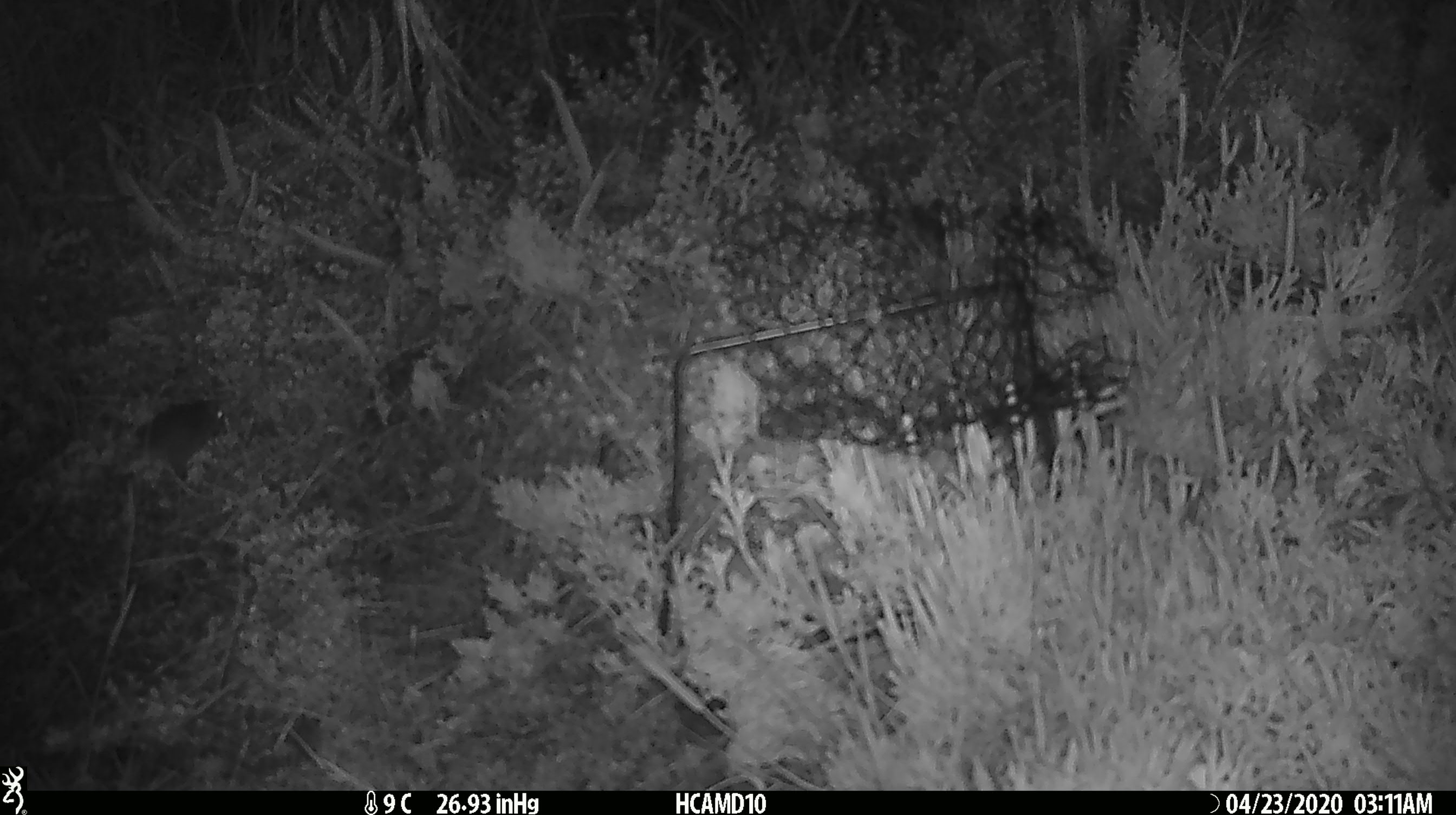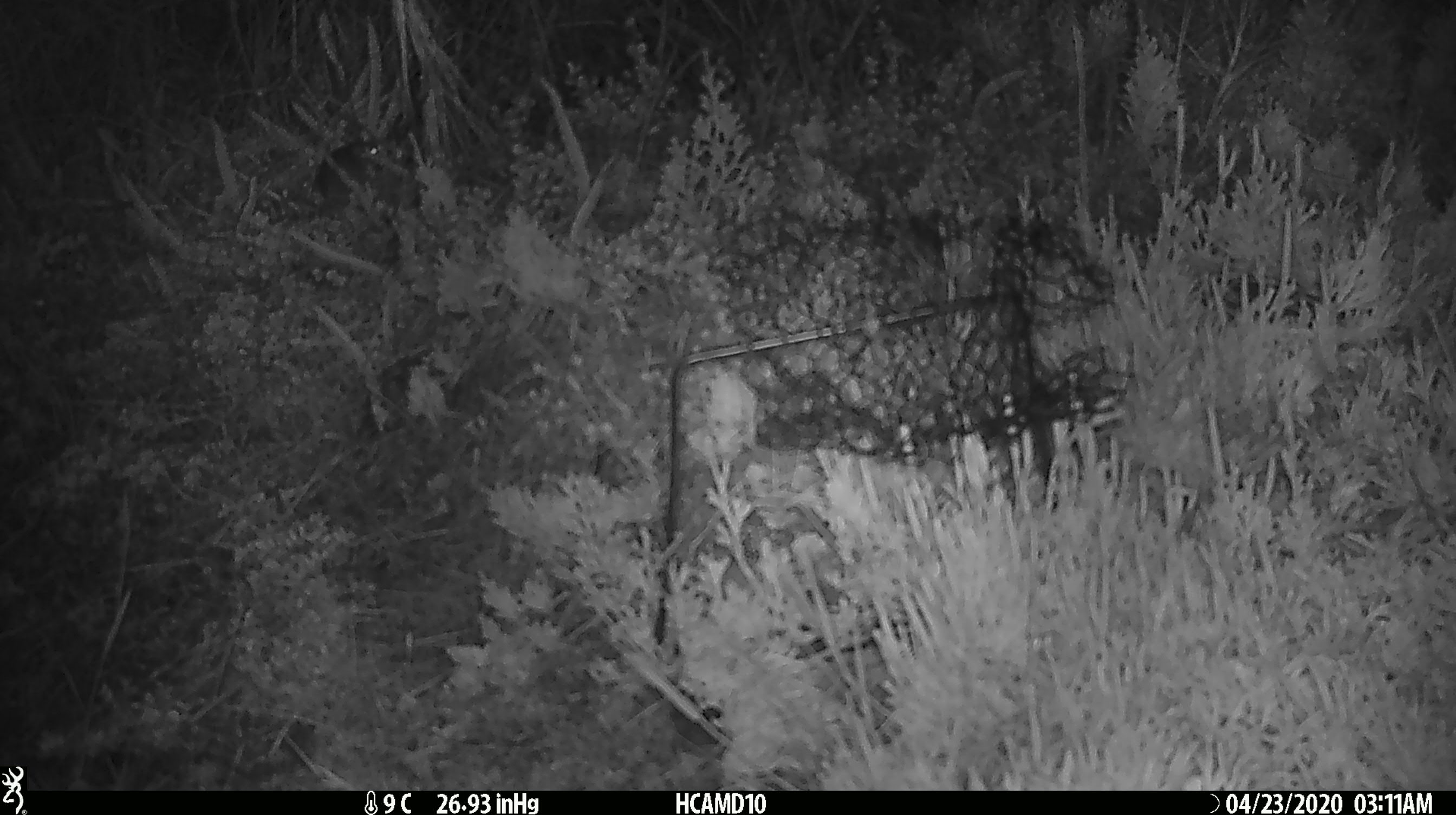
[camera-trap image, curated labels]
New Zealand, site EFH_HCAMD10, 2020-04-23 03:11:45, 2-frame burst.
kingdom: Animalia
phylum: Chordata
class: Mammalia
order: Rodentia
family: Muridae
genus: Mus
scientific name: Mus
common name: mouse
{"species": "mouse (Mus)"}